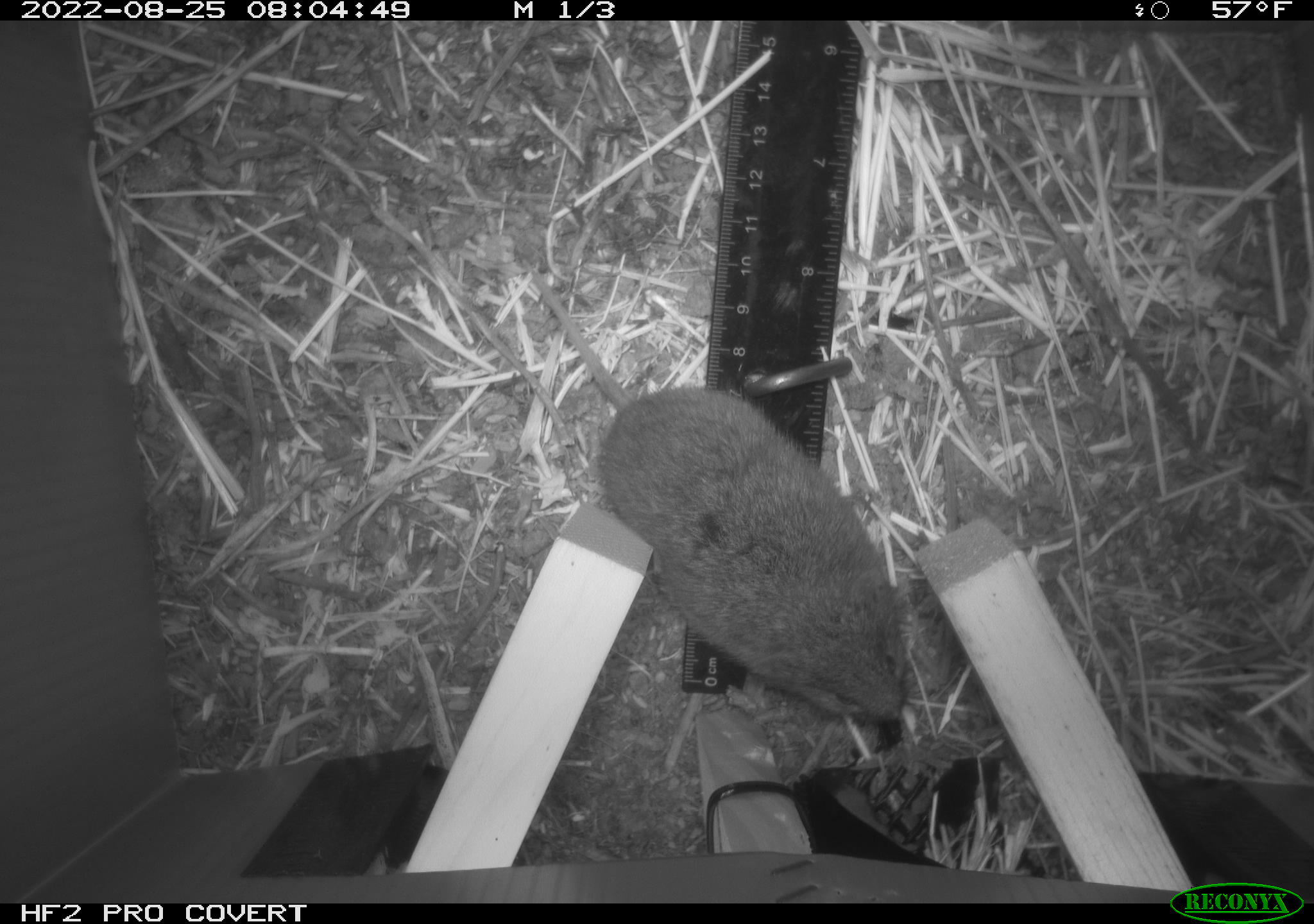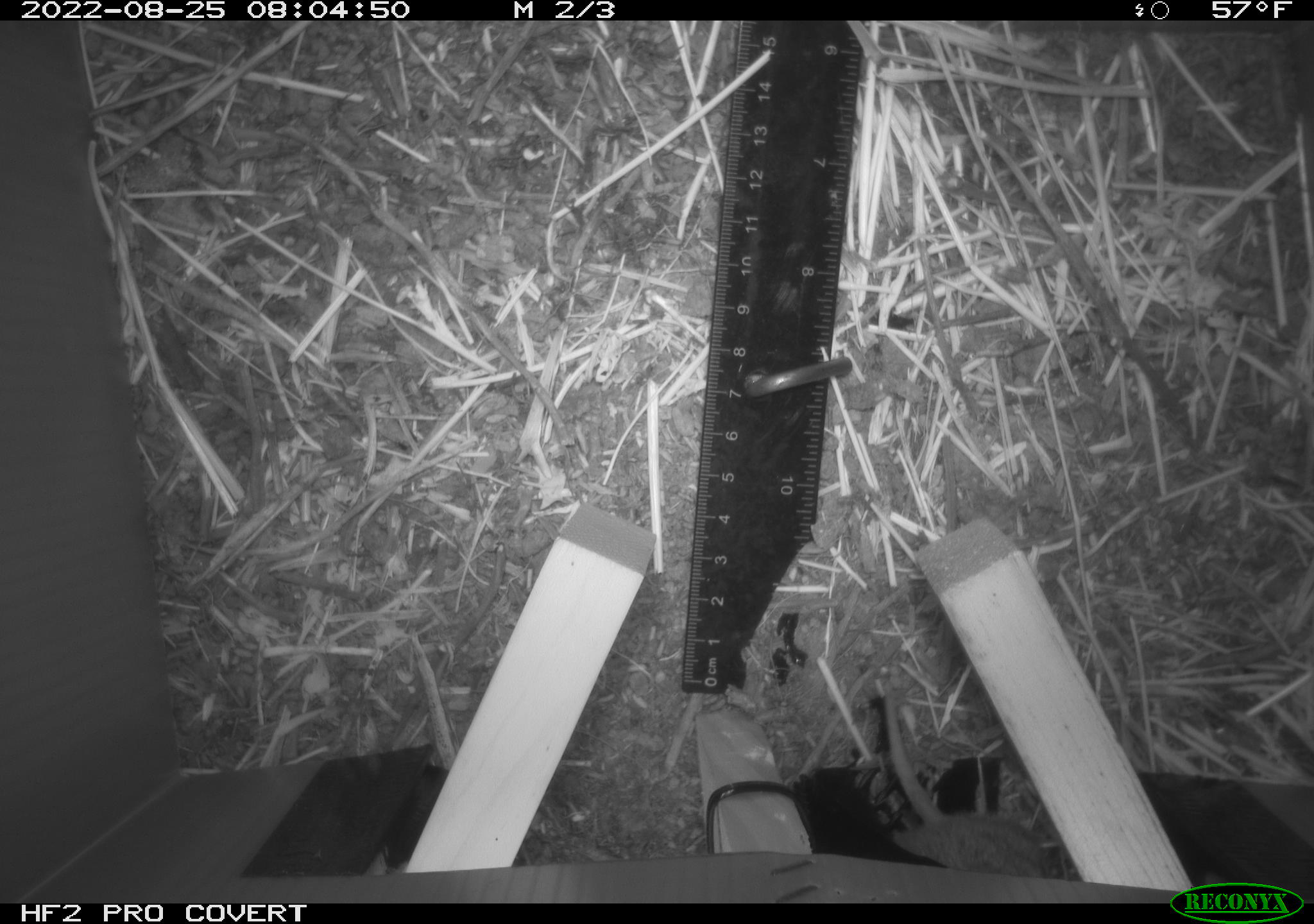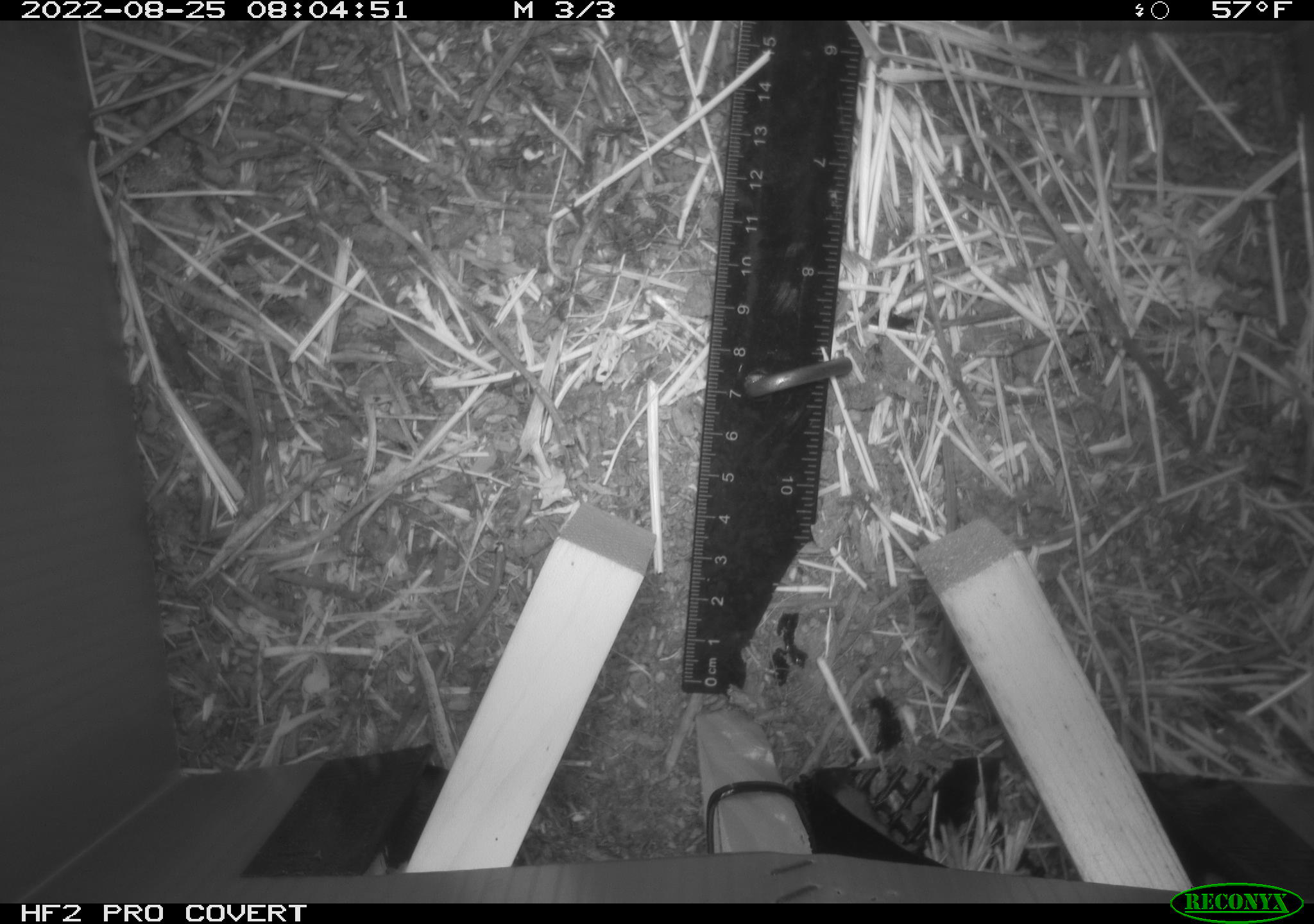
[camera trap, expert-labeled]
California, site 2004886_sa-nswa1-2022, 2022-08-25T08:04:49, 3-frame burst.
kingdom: Animalia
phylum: Chordata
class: Mammalia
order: Rodentia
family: Cricetidae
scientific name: Cricetidae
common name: hamsters, voles, lemmings, and allies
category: cricetidae family